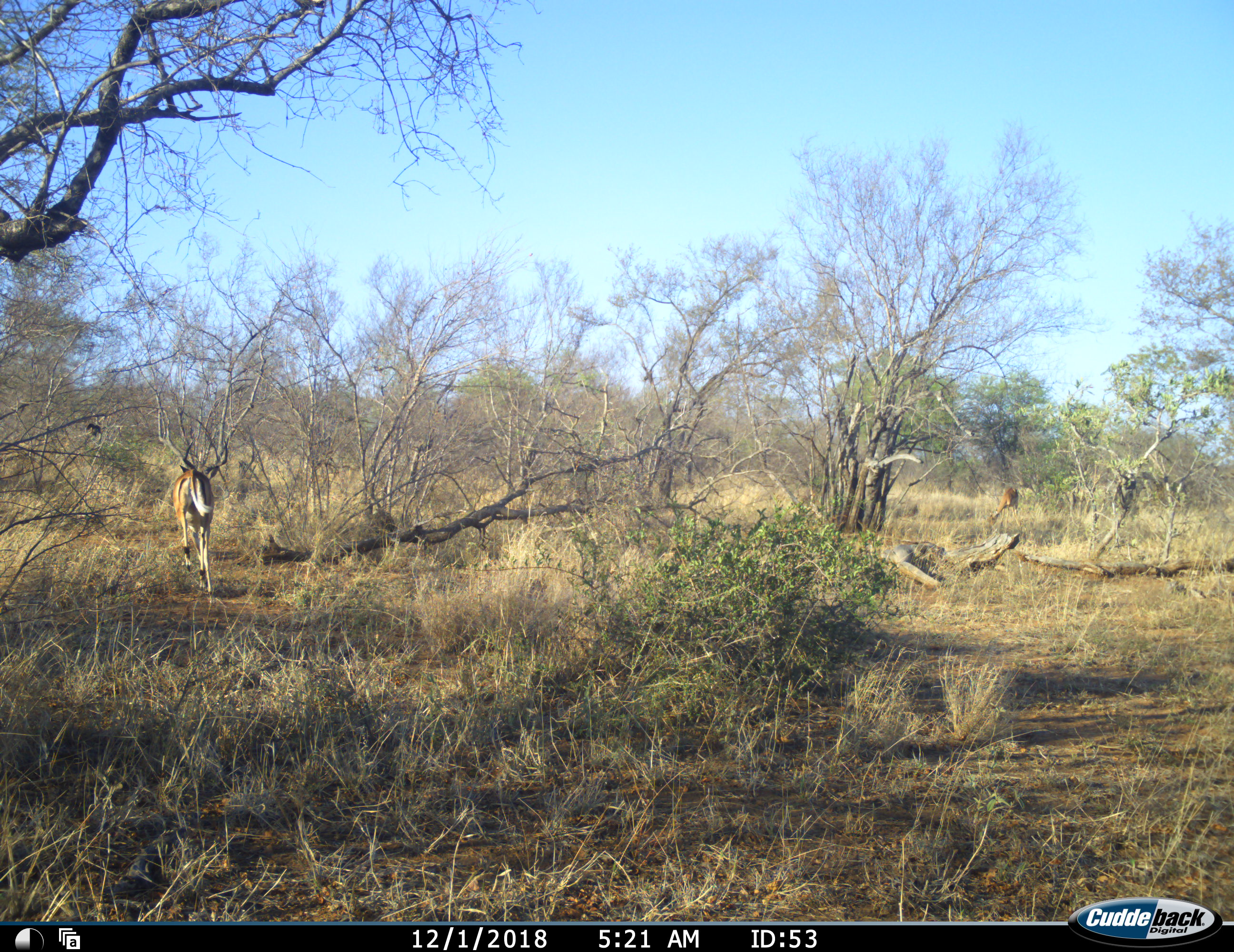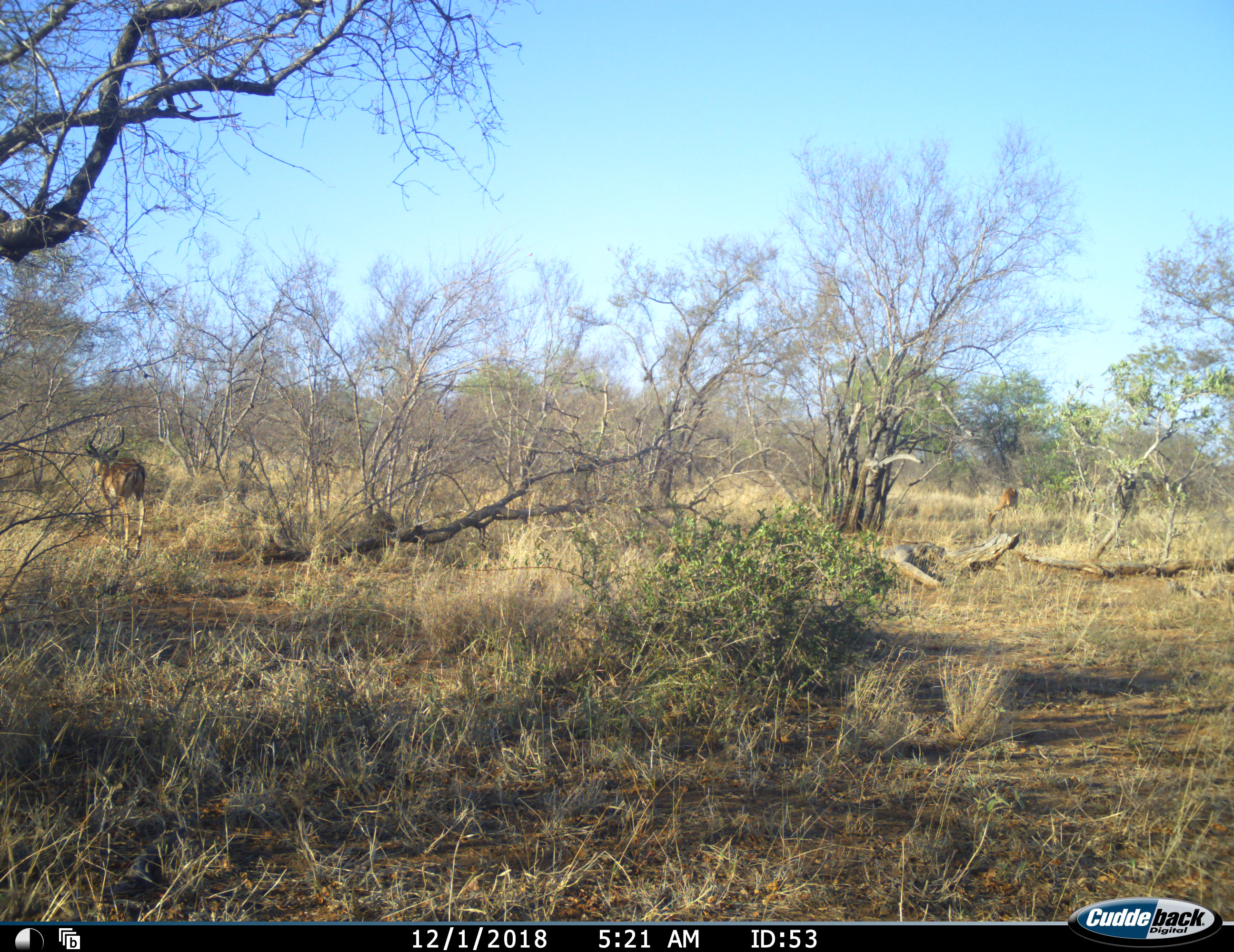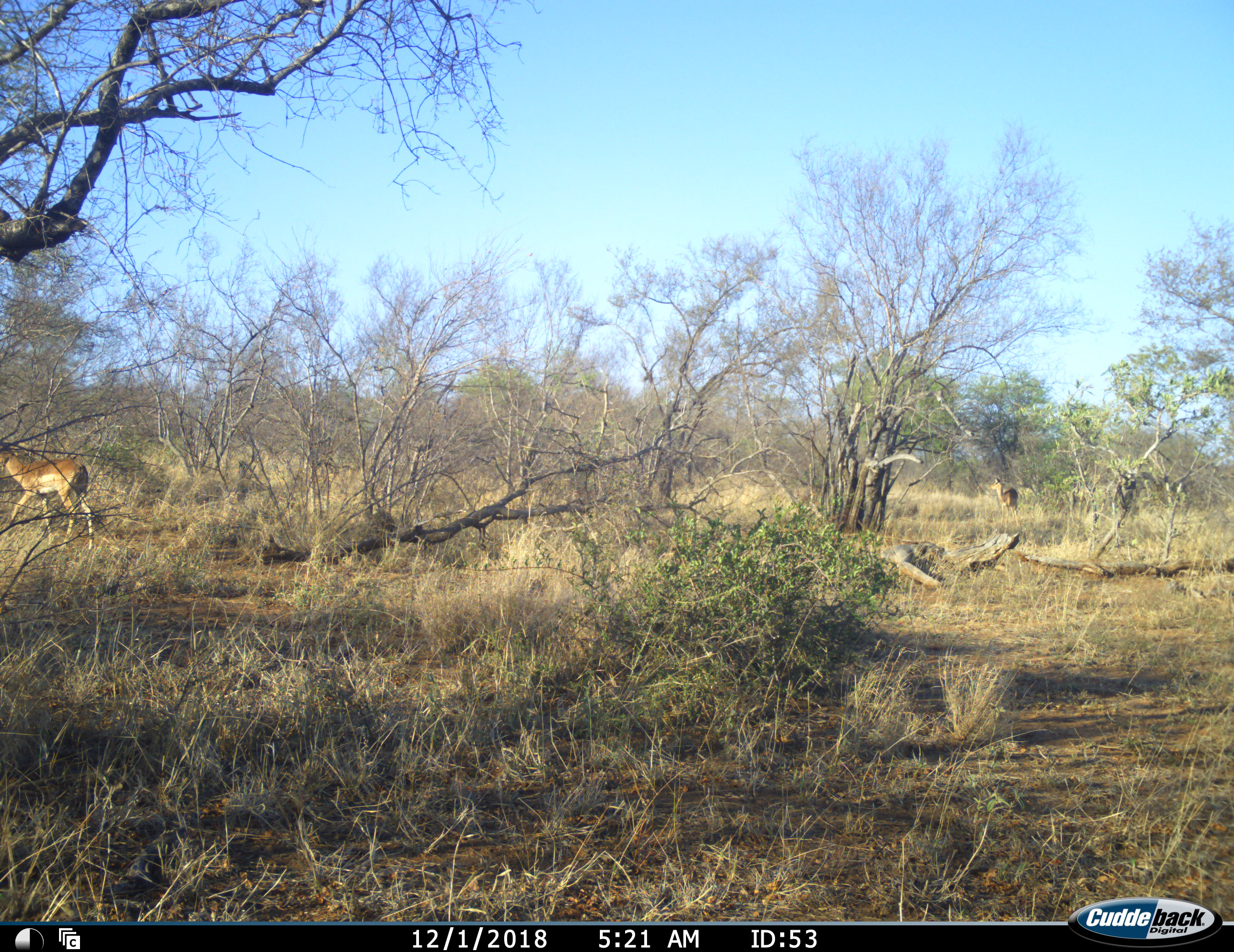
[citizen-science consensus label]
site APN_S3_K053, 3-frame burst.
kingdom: Animalia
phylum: Chordata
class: Mammalia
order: Artiodactyla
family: Bovidae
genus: Aepyceros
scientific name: Aepyceros melampus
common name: impala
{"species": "impala (Aepyceros melampus)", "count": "2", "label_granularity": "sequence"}